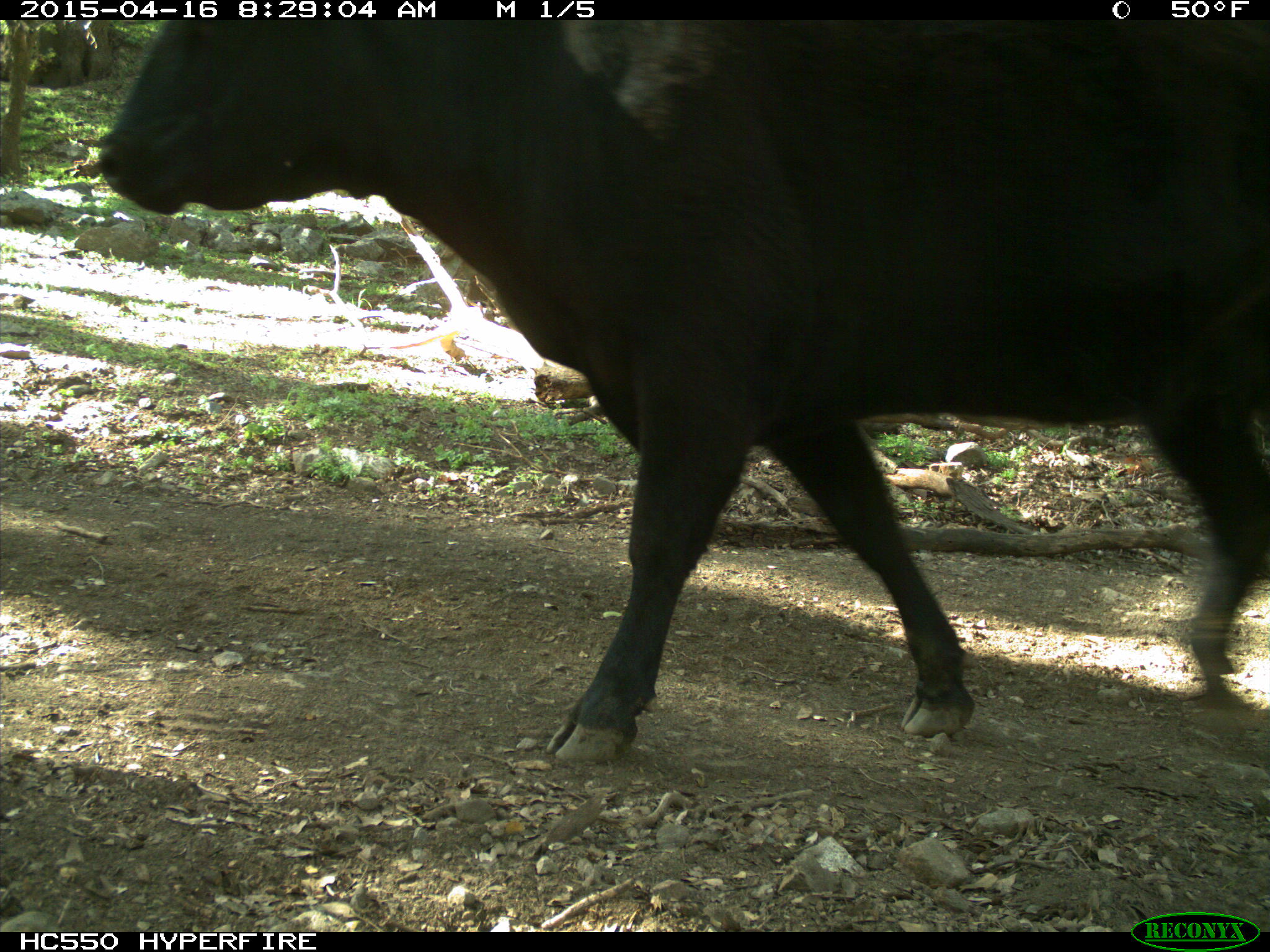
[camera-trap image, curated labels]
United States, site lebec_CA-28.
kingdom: Animalia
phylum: Chordata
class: Mammalia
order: Artiodactyla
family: Bovidae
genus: Bos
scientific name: Bos taurus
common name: domestic cow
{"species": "Bos taurus (domestic cow)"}